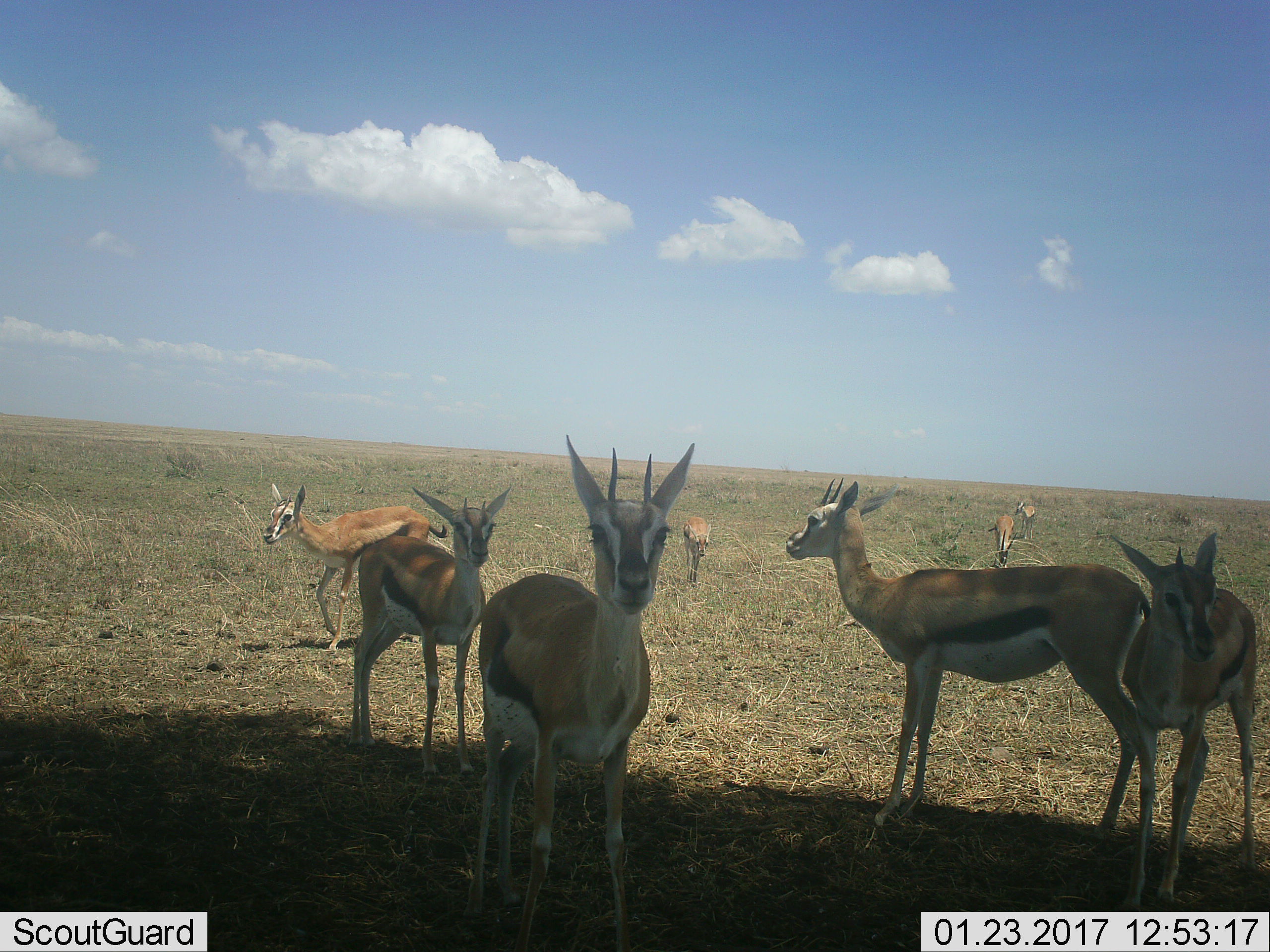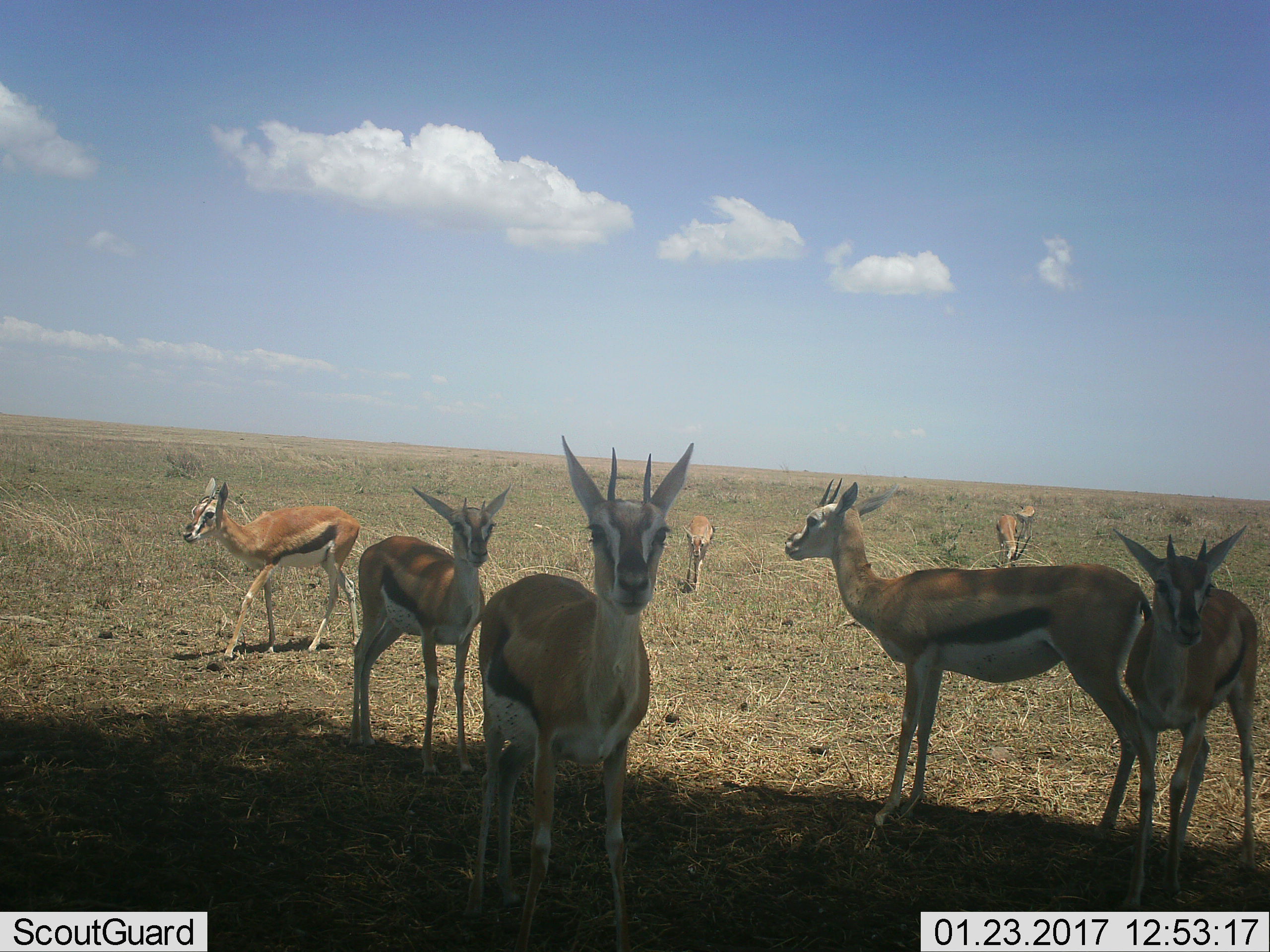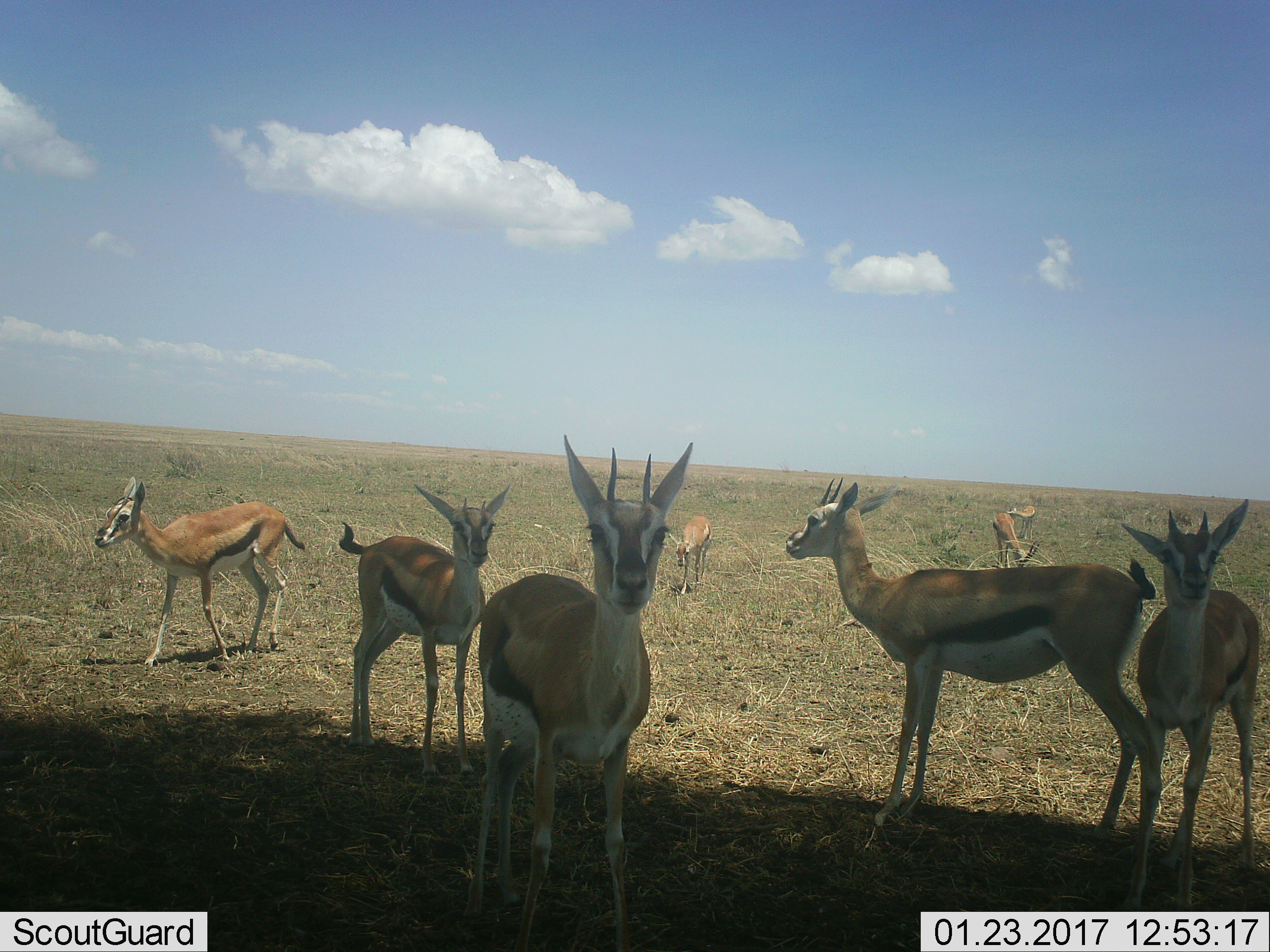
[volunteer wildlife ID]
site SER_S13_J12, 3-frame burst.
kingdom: Animalia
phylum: Chordata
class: Mammalia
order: Artiodactyla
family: Bovidae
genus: Eudorcas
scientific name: Eudorcas thomsonii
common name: thomson's gazelle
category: gazellethomsons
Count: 8.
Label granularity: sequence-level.